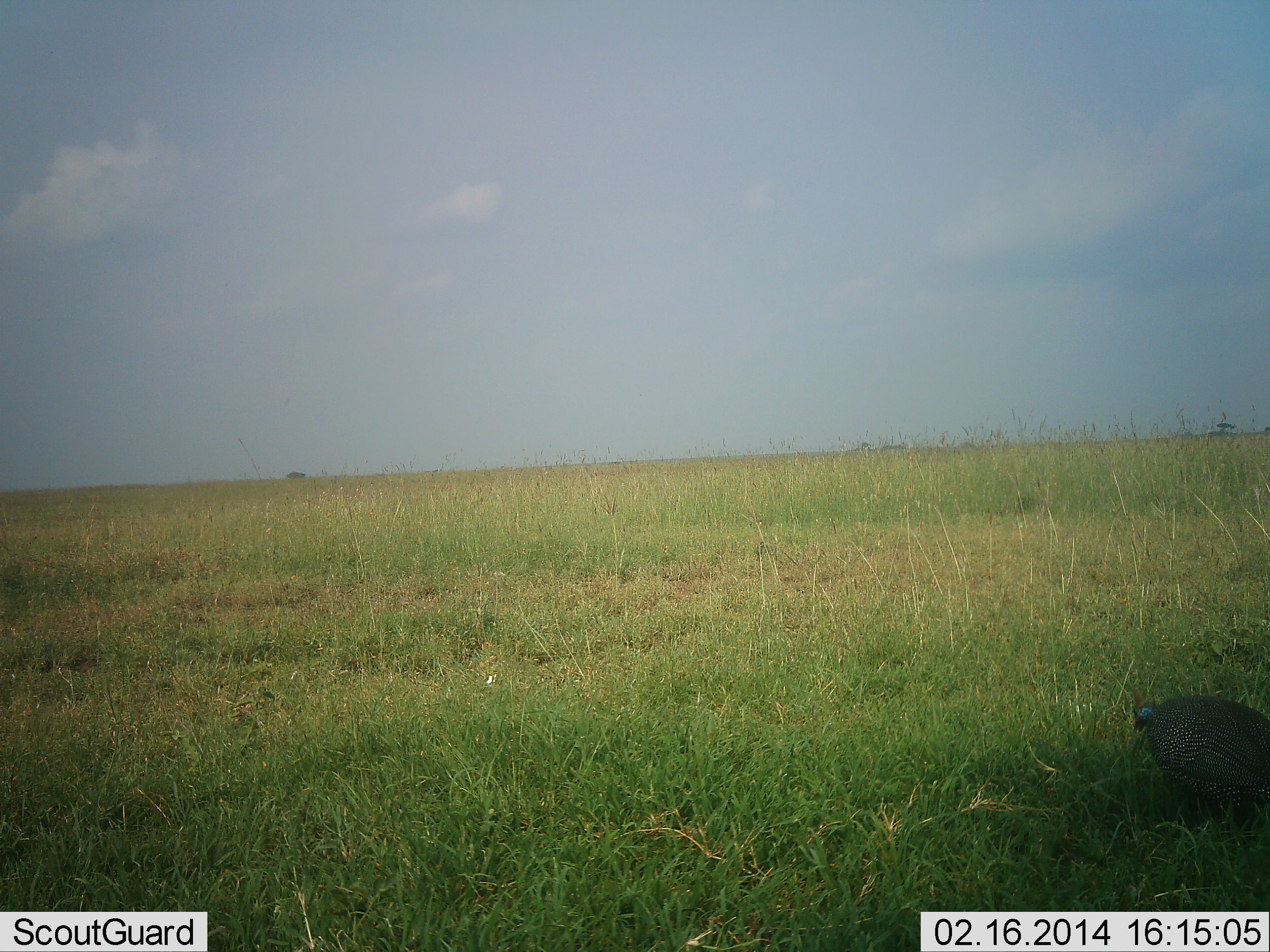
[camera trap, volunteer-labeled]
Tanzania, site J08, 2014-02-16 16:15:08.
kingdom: Animalia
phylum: Chordata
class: Aves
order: Galliformes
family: Numididae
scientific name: Numididae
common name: guinea fowl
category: guineafowl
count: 1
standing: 60%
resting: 10%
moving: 10%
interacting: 0%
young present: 0%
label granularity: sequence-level